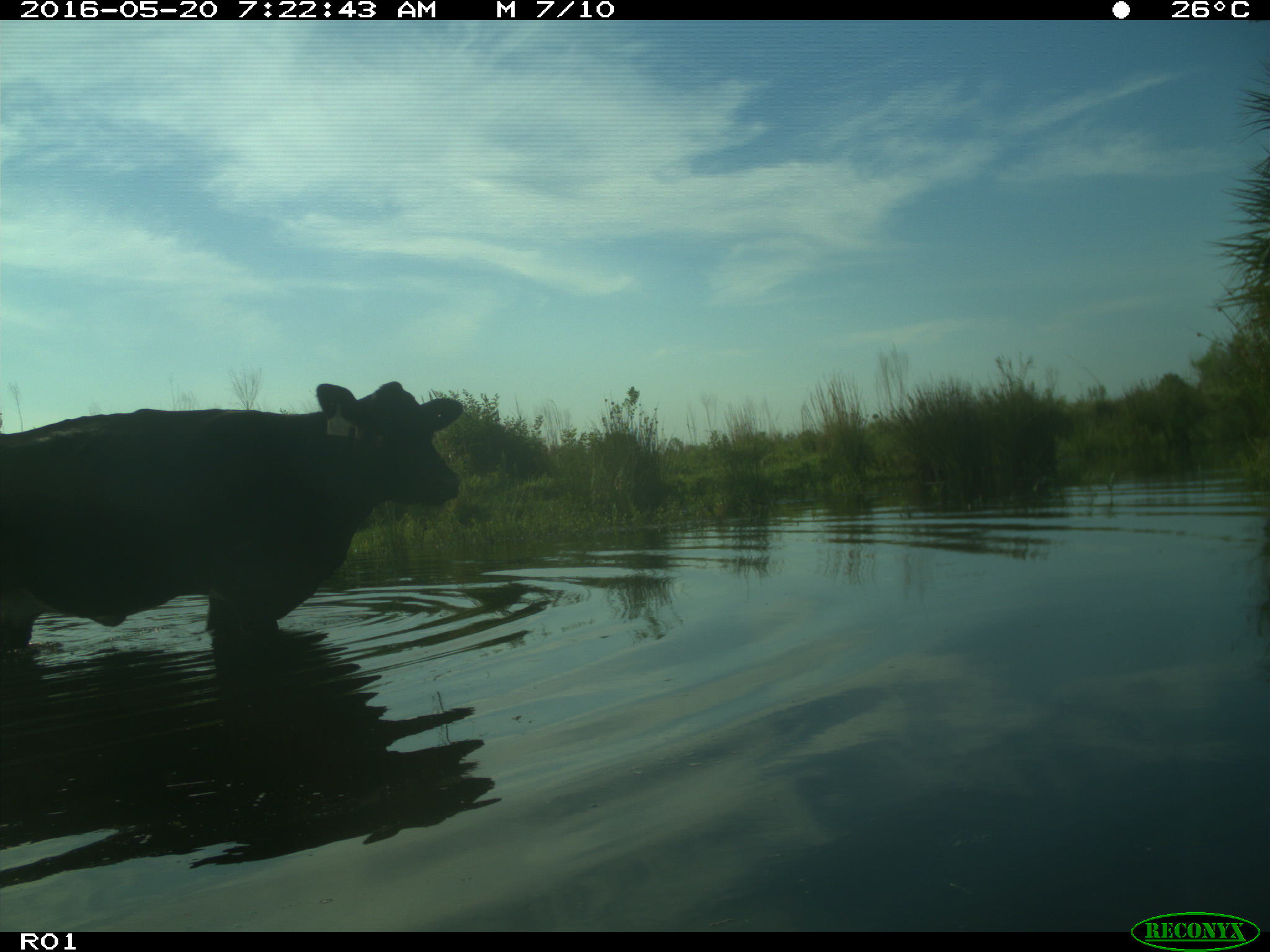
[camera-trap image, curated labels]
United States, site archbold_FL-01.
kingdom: Animalia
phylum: Chordata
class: Mammalia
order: Artiodactyla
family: Bovidae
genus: Bos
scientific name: Bos taurus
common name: domestic cow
Bos taurus (domestic cow).